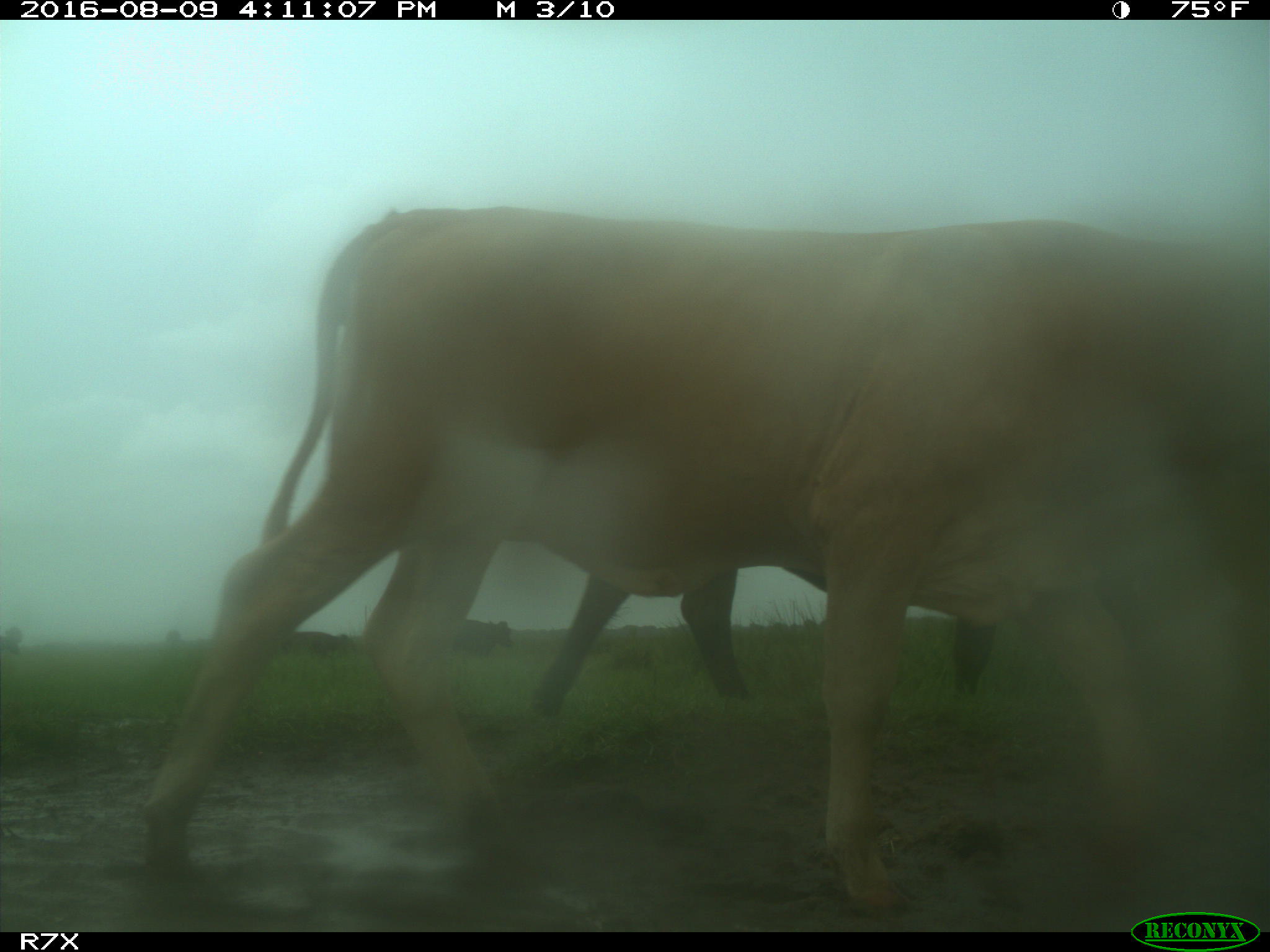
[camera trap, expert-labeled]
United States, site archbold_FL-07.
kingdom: Animalia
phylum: Chordata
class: Mammalia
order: Artiodactyla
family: Bovidae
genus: Bos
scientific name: Bos taurus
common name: domestic cow